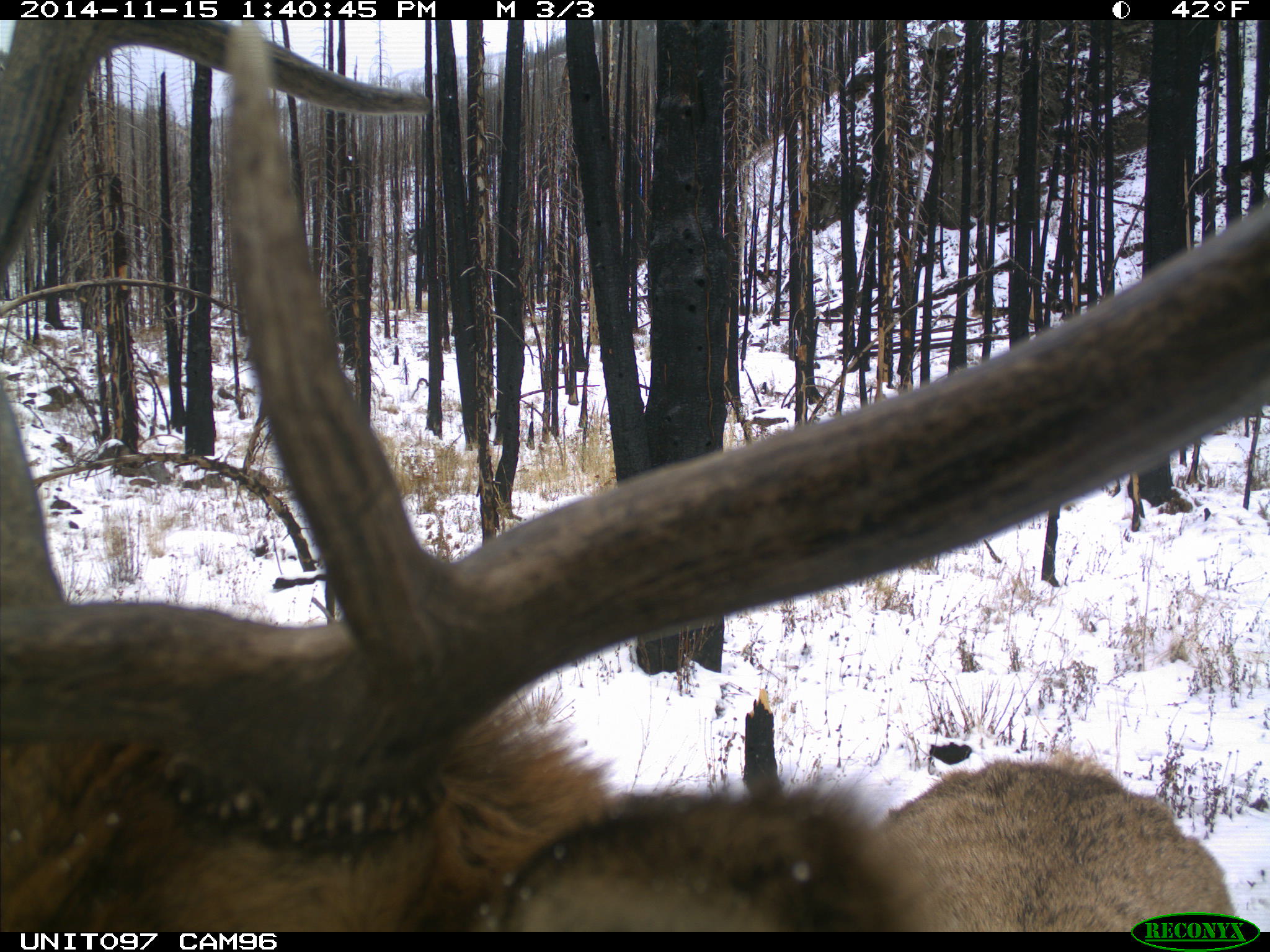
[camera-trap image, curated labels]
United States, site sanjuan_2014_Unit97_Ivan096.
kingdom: Animalia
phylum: Chordata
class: Mammalia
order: Artiodactyla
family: Cervidae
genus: Cervus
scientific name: Cervus elaphus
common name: red deer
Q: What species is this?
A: Cervus elaphus (red deer).